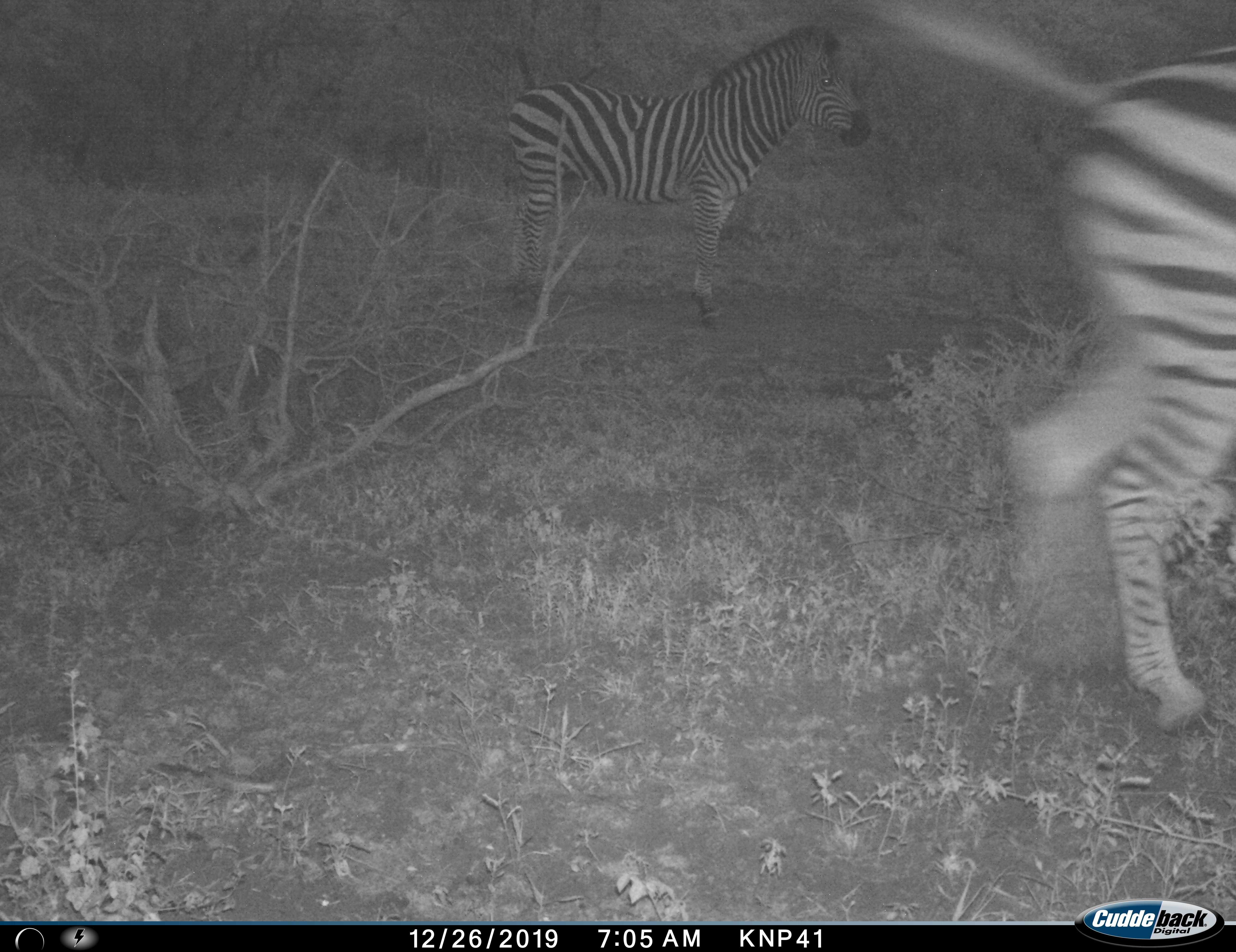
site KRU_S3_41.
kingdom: Animalia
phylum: Chordata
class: Mammalia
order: Perissodactyla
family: Equidae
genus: Equus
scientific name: Equus quagga burchellii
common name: burchell's zebra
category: zebraburchells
Zebraburchells (burchell's zebra) (Equus quagga burchellii), count 2. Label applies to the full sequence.